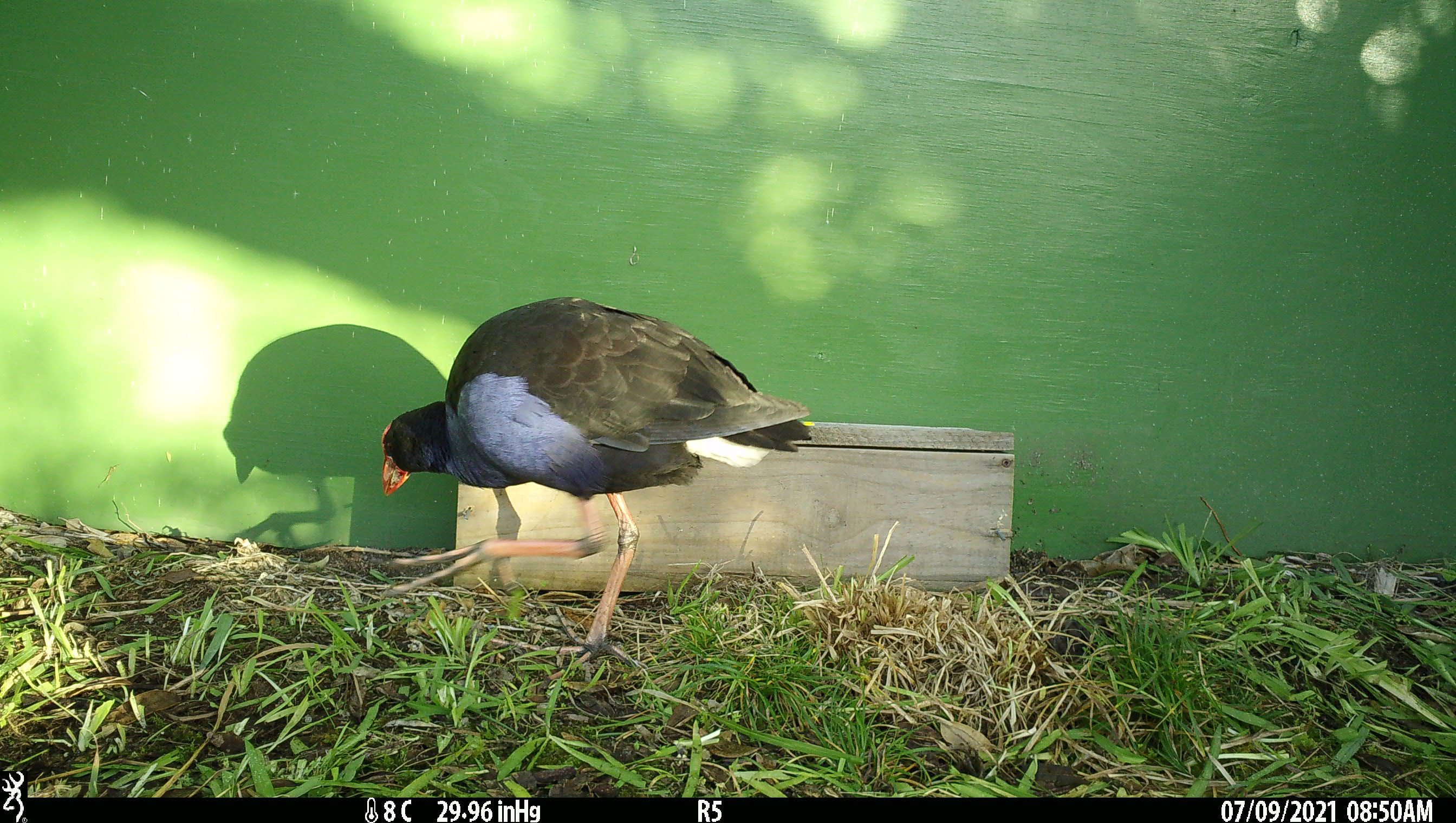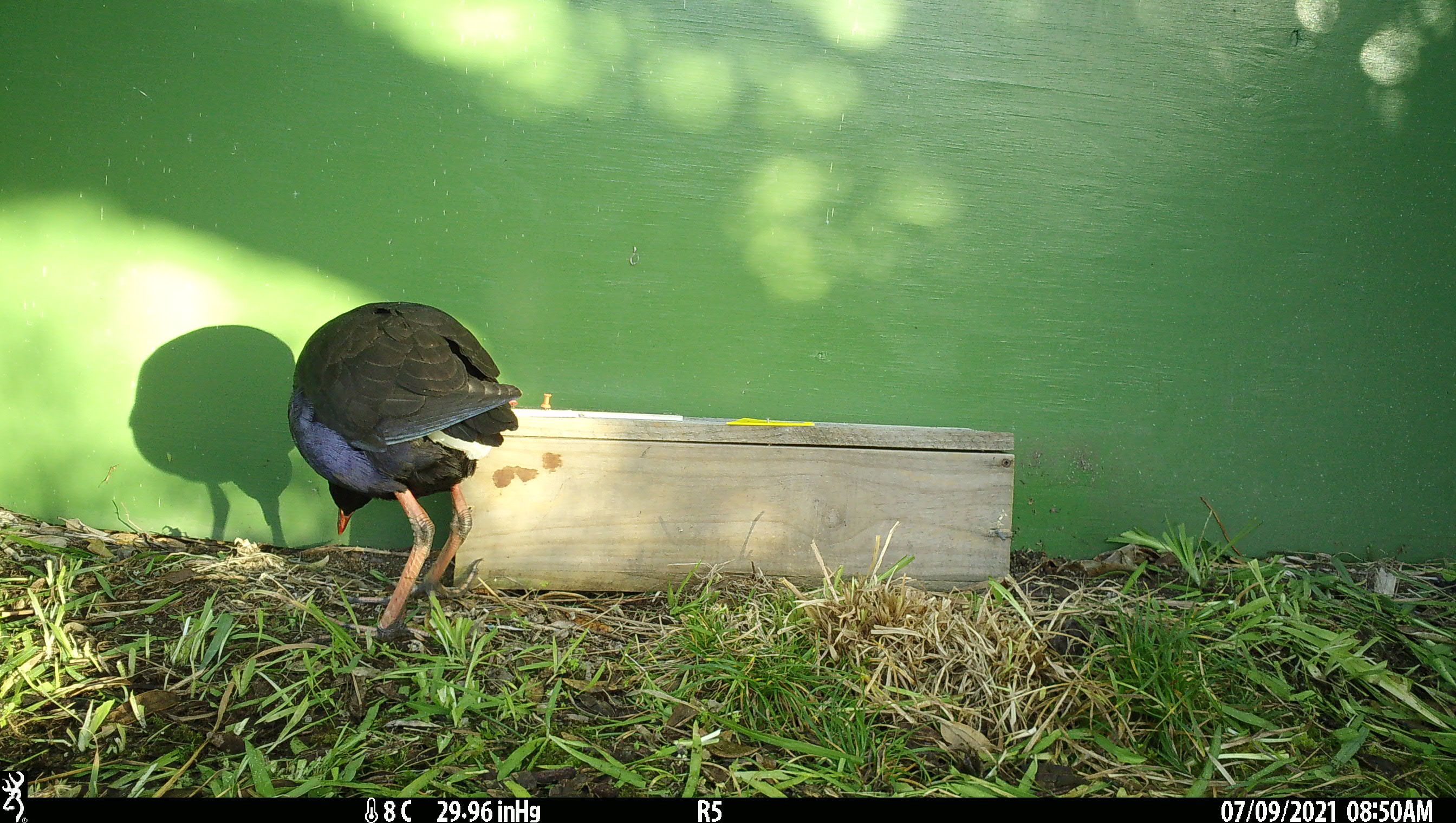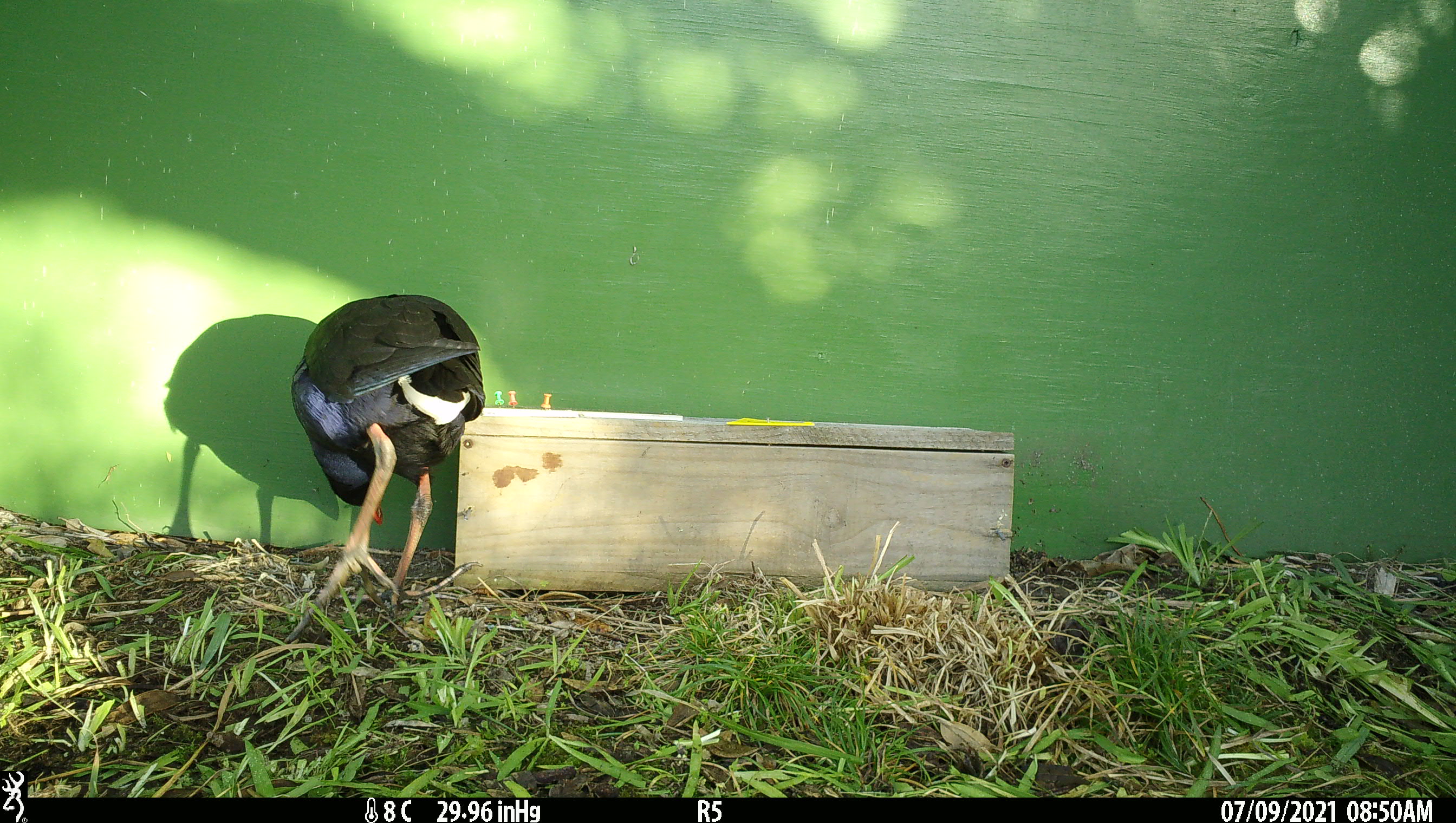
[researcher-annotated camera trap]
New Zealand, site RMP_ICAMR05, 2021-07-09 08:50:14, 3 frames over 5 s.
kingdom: Animalia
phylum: Chordata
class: Aves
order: Gruiformes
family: Rallidae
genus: Porphyrio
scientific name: Porphyrio melanotus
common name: australasian swamphen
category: pukeko